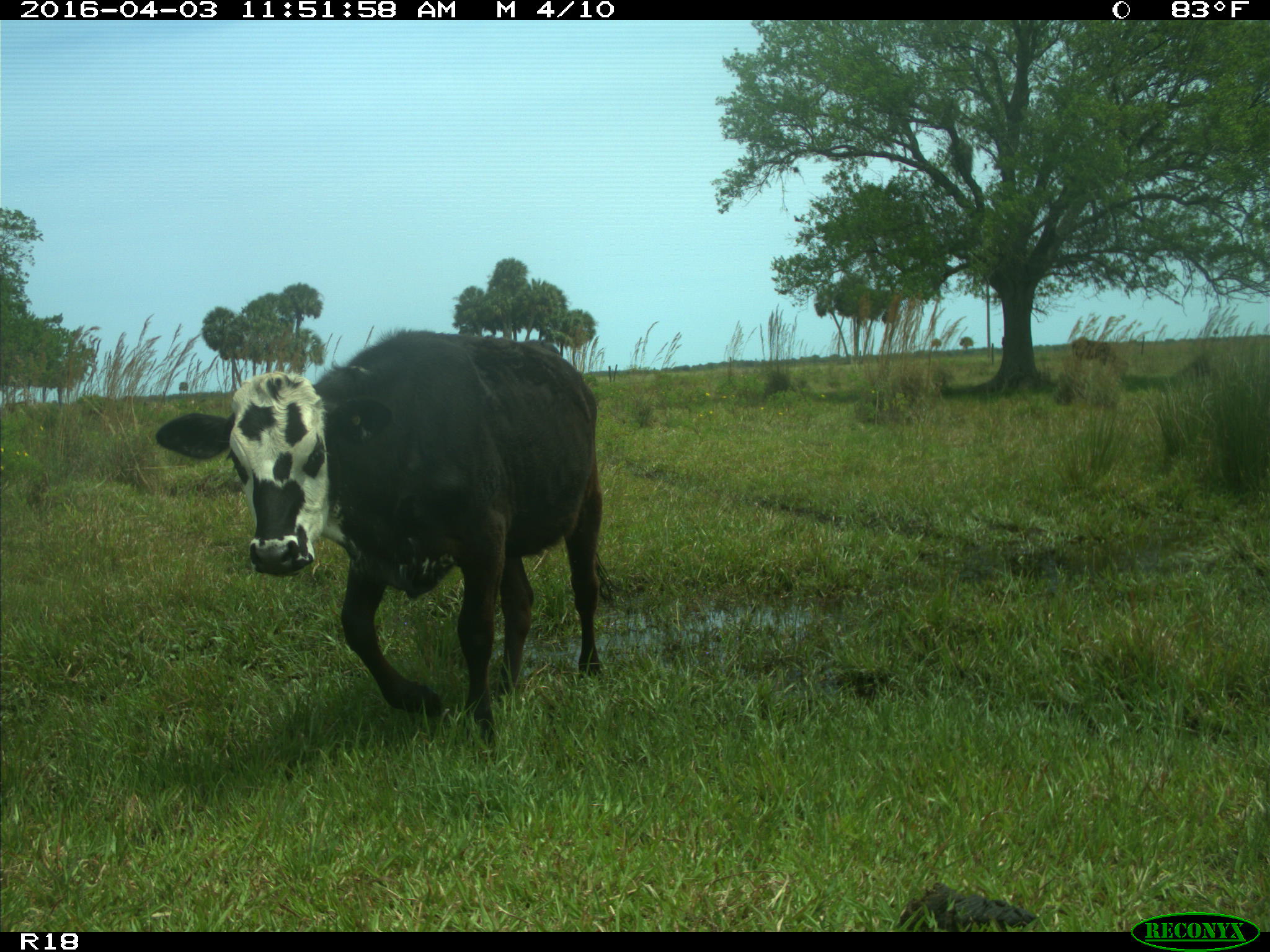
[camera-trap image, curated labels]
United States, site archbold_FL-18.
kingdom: Animalia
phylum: Chordata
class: Mammalia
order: Artiodactyla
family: Bovidae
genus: Bos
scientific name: Bos taurus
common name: domestic cow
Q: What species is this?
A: Bos taurus (domestic cow).